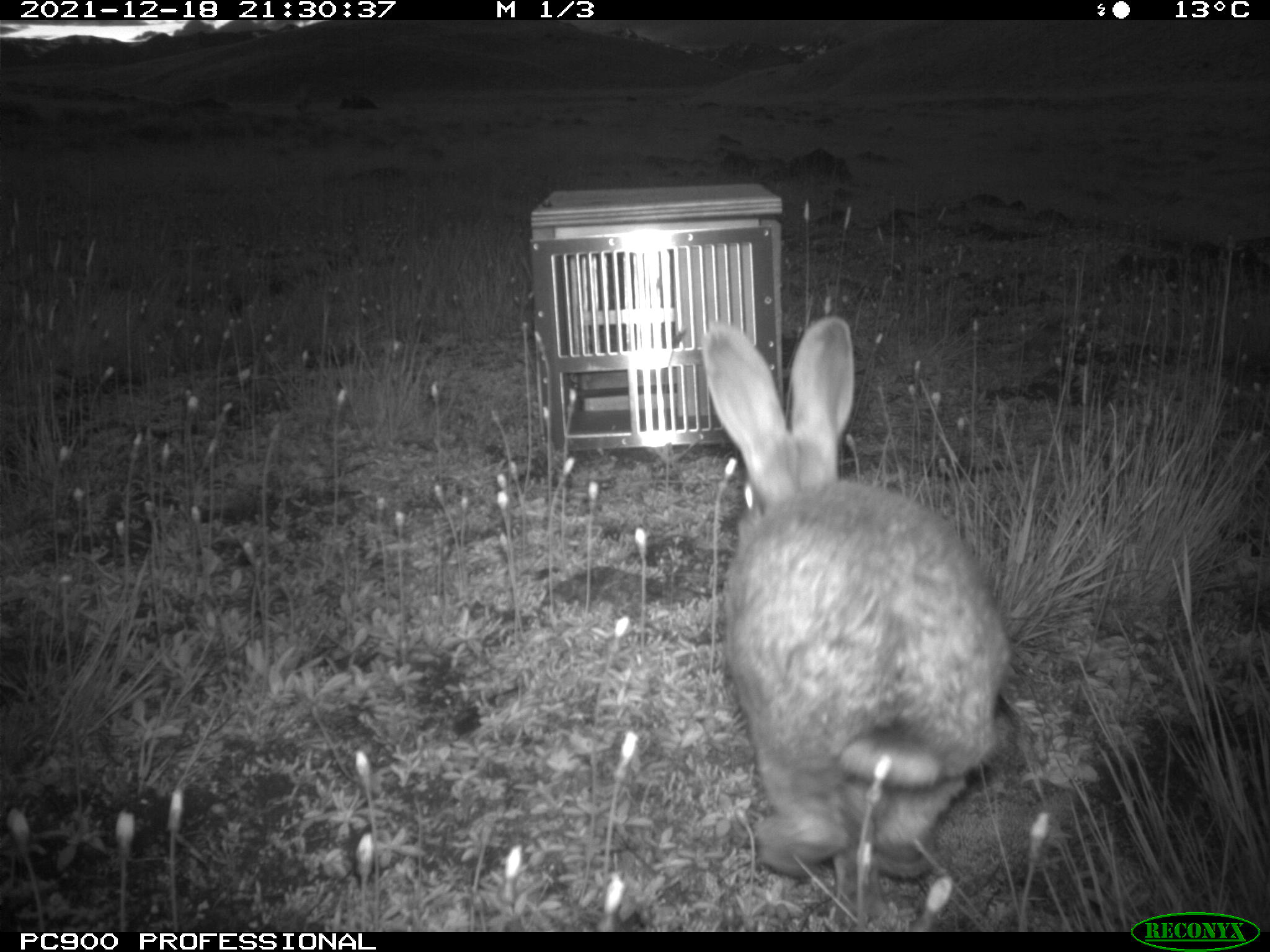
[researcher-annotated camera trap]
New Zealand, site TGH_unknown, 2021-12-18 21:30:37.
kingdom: Animalia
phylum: Chordata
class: Mammalia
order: Lagomorpha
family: Leporidae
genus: Oryctolagus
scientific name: Oryctolagus cuniculus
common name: european rabbit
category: rabbit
Rabbit (european rabbit) (Oryctolagus cuniculus).